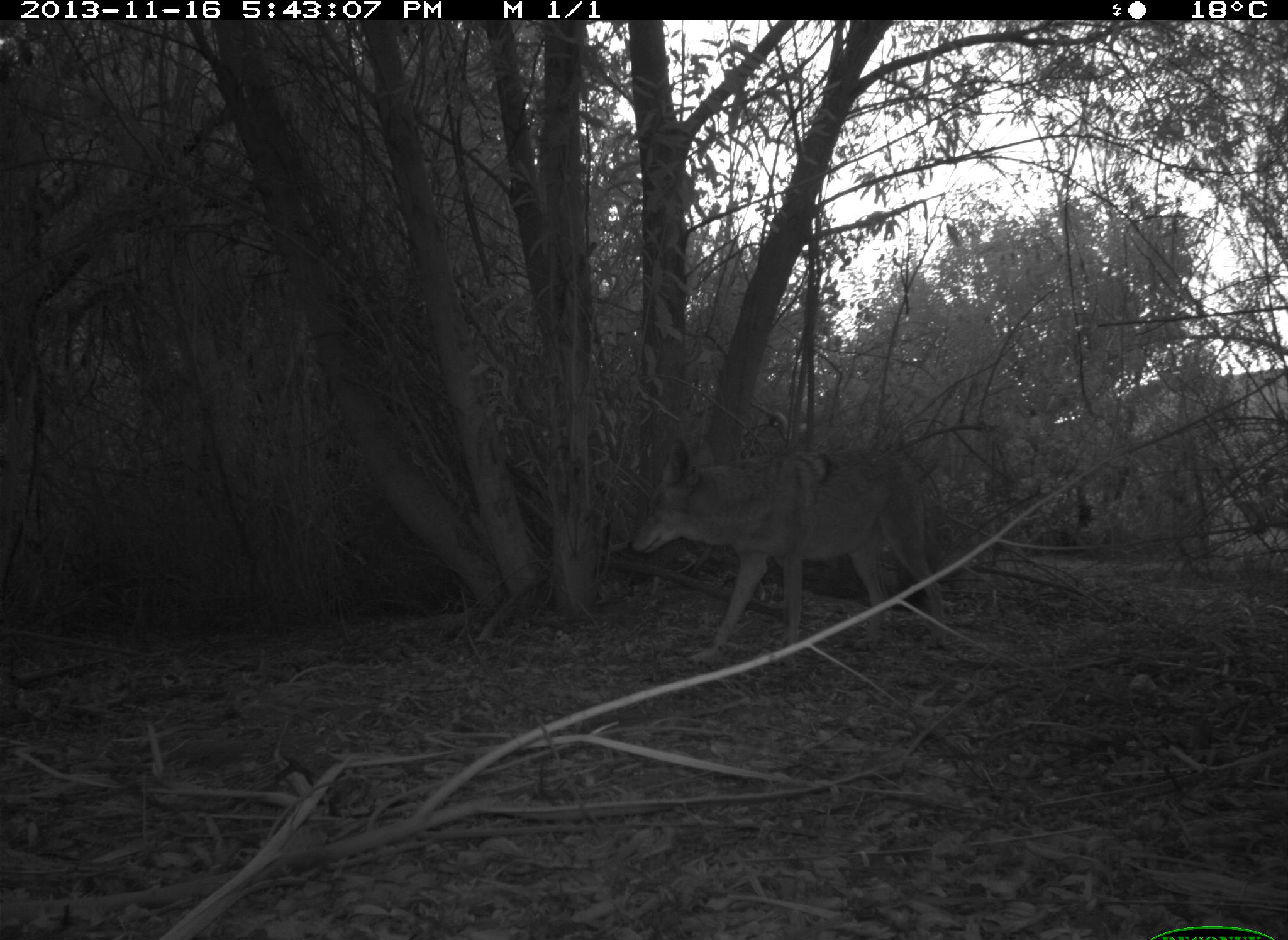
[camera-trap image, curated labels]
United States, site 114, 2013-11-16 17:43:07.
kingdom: Animalia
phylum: Chordata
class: Mammalia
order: Carnivora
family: Canidae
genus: Canis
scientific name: Canis latrans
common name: coyote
Coyote (Canis latrans).